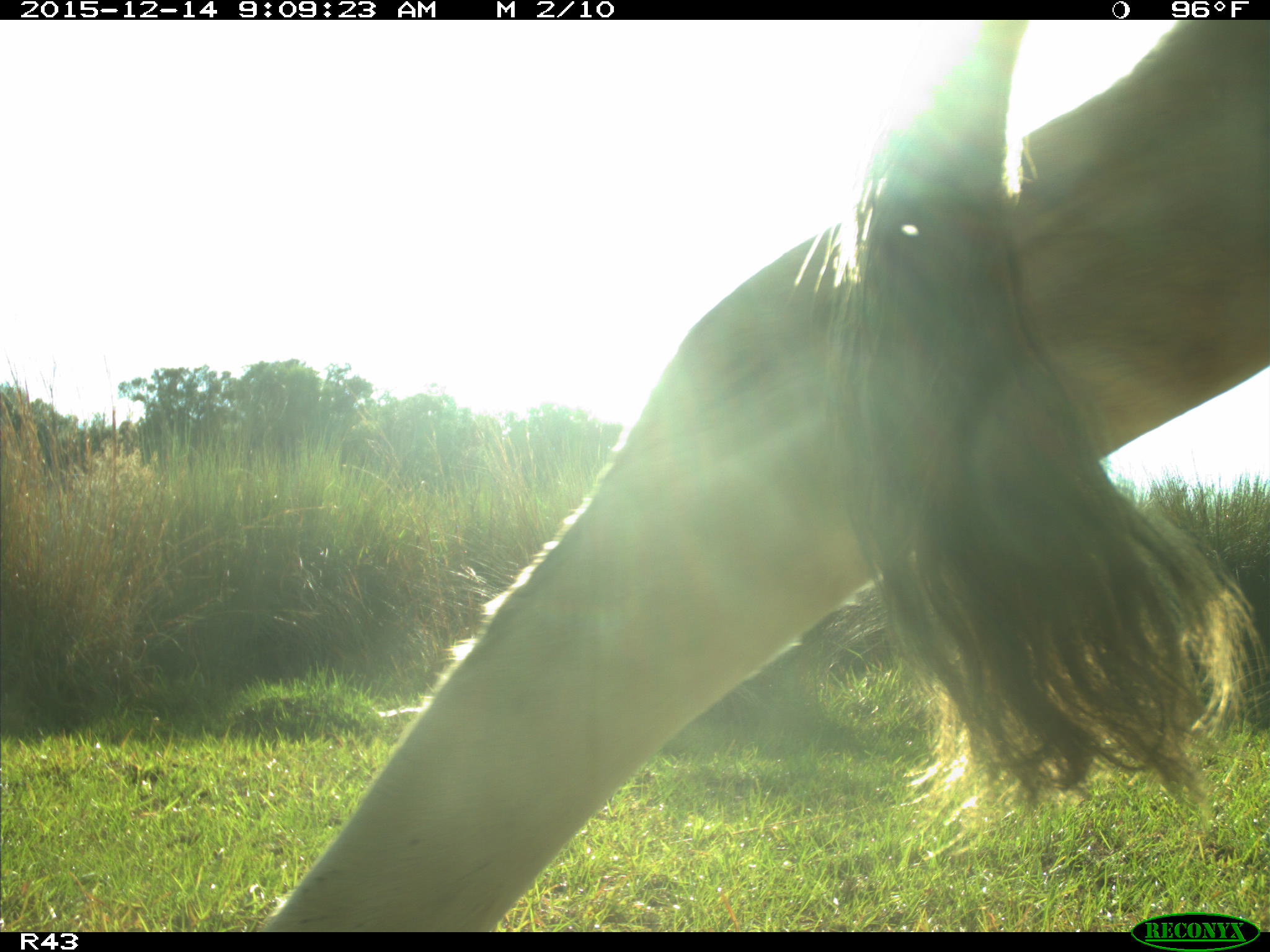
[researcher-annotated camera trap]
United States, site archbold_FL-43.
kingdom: Animalia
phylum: Chordata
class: Mammalia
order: Artiodactyla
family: Bovidae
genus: Bos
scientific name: Bos taurus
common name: domestic cow